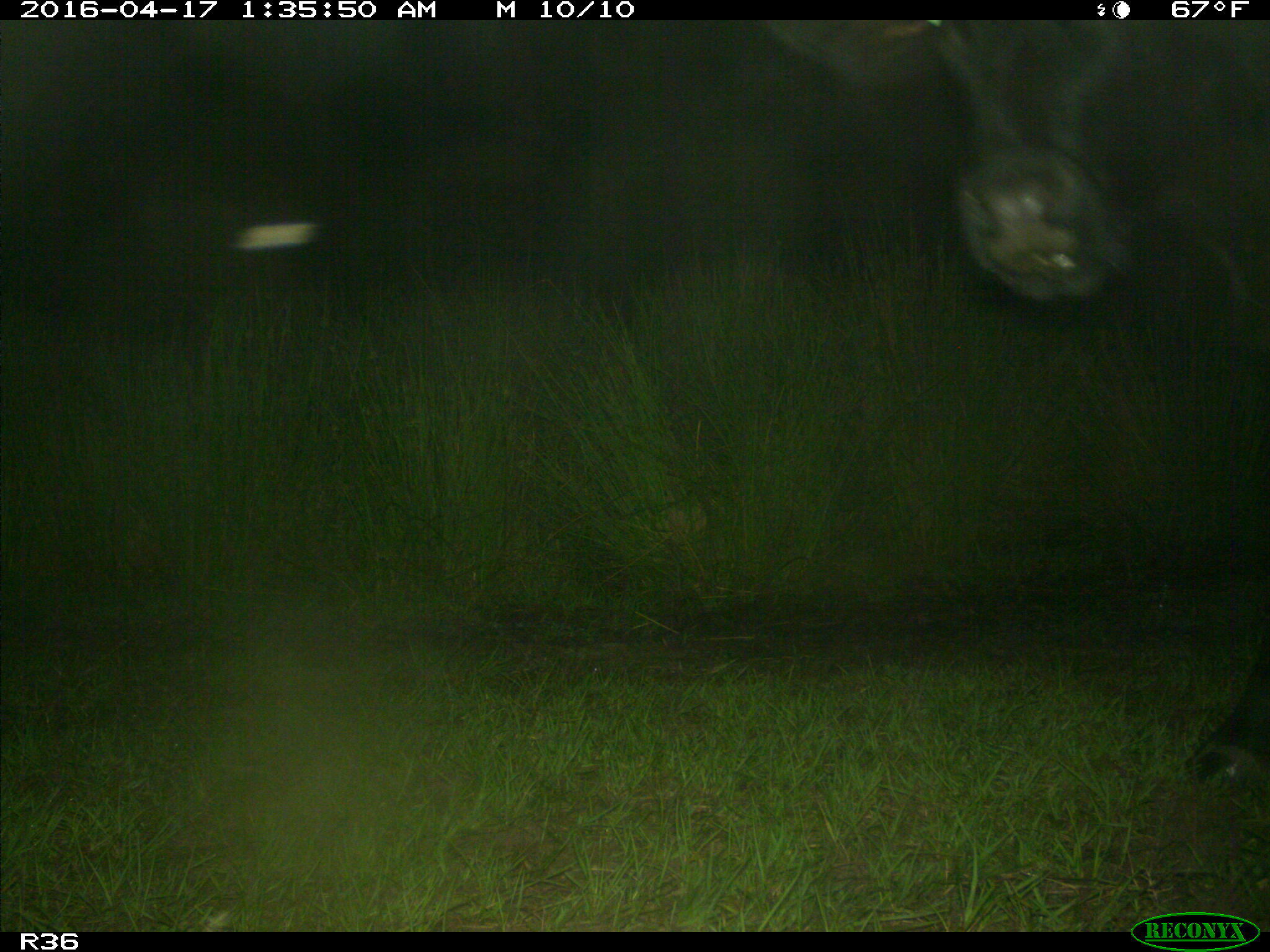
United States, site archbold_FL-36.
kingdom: Animalia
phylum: Chordata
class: Mammalia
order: Artiodactyla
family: Bovidae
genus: Bos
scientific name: Bos taurus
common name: domestic cow